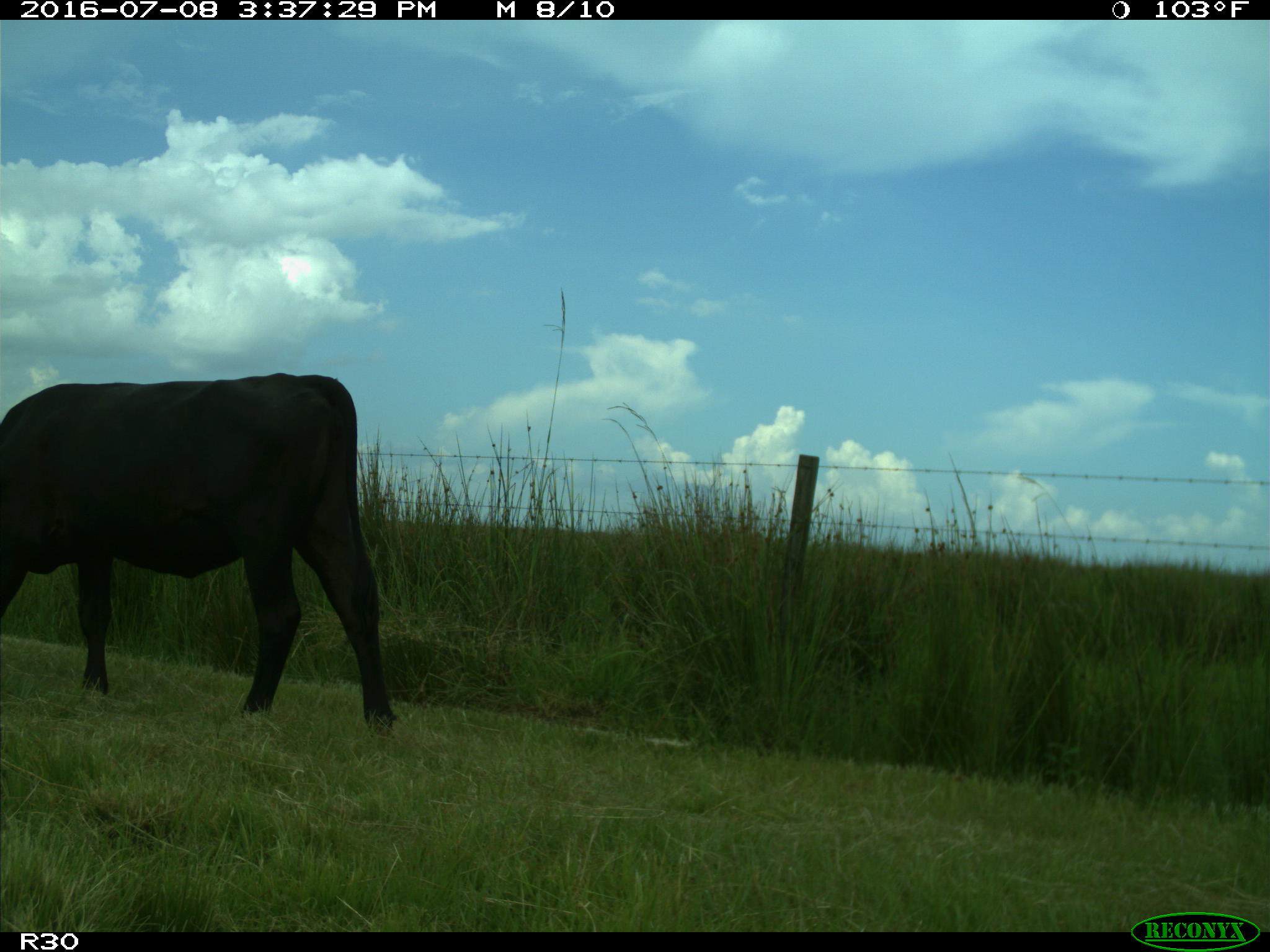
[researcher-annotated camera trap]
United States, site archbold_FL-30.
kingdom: Animalia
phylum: Chordata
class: Mammalia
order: Artiodactyla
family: Bovidae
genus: Bos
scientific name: Bos taurus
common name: domestic cow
Bos taurus (domestic cow).